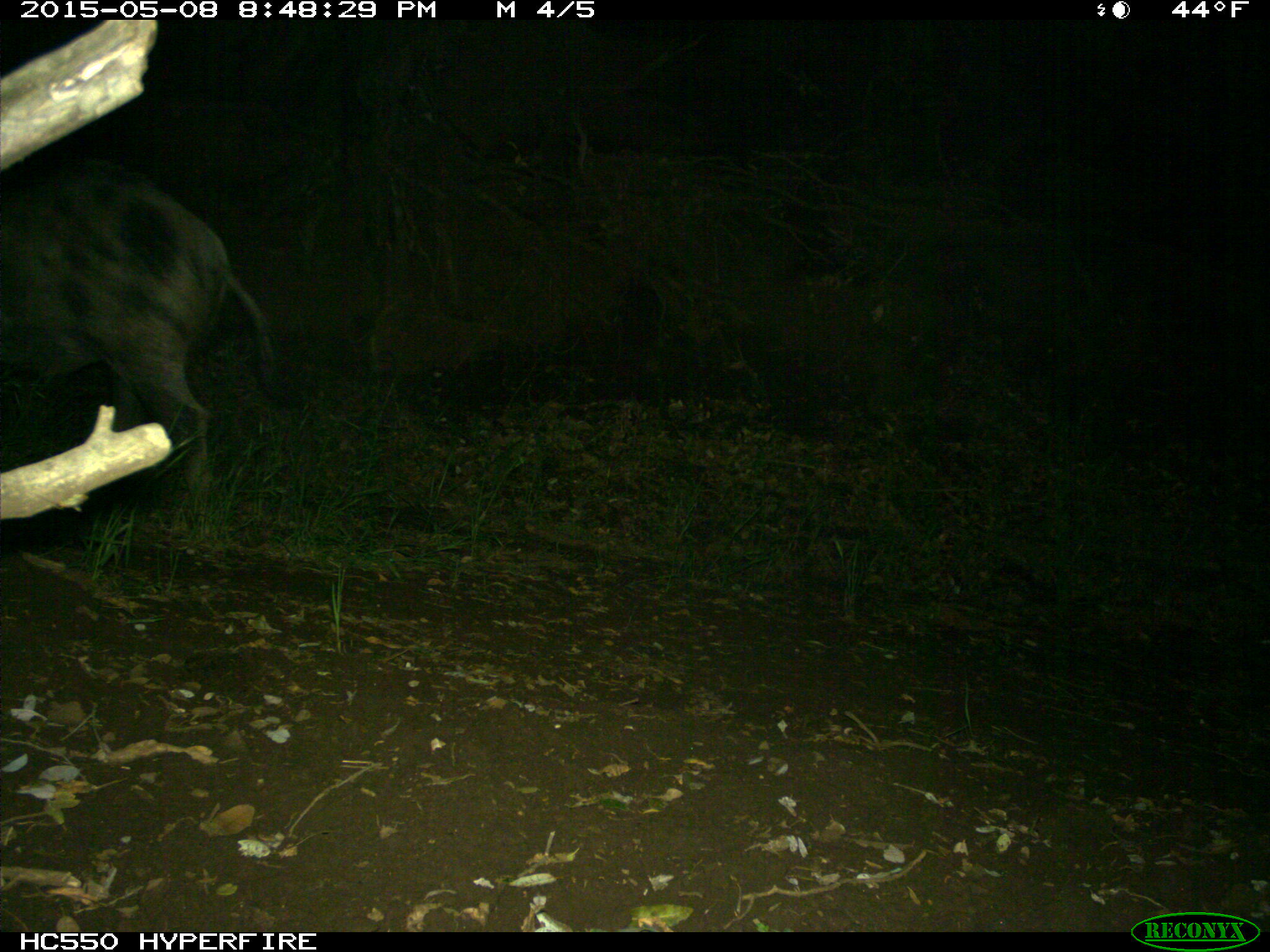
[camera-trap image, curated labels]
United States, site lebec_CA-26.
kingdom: Animalia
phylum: Chordata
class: Mammalia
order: Artiodactyla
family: Suidae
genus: Sus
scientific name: Sus scrofa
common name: wild boar